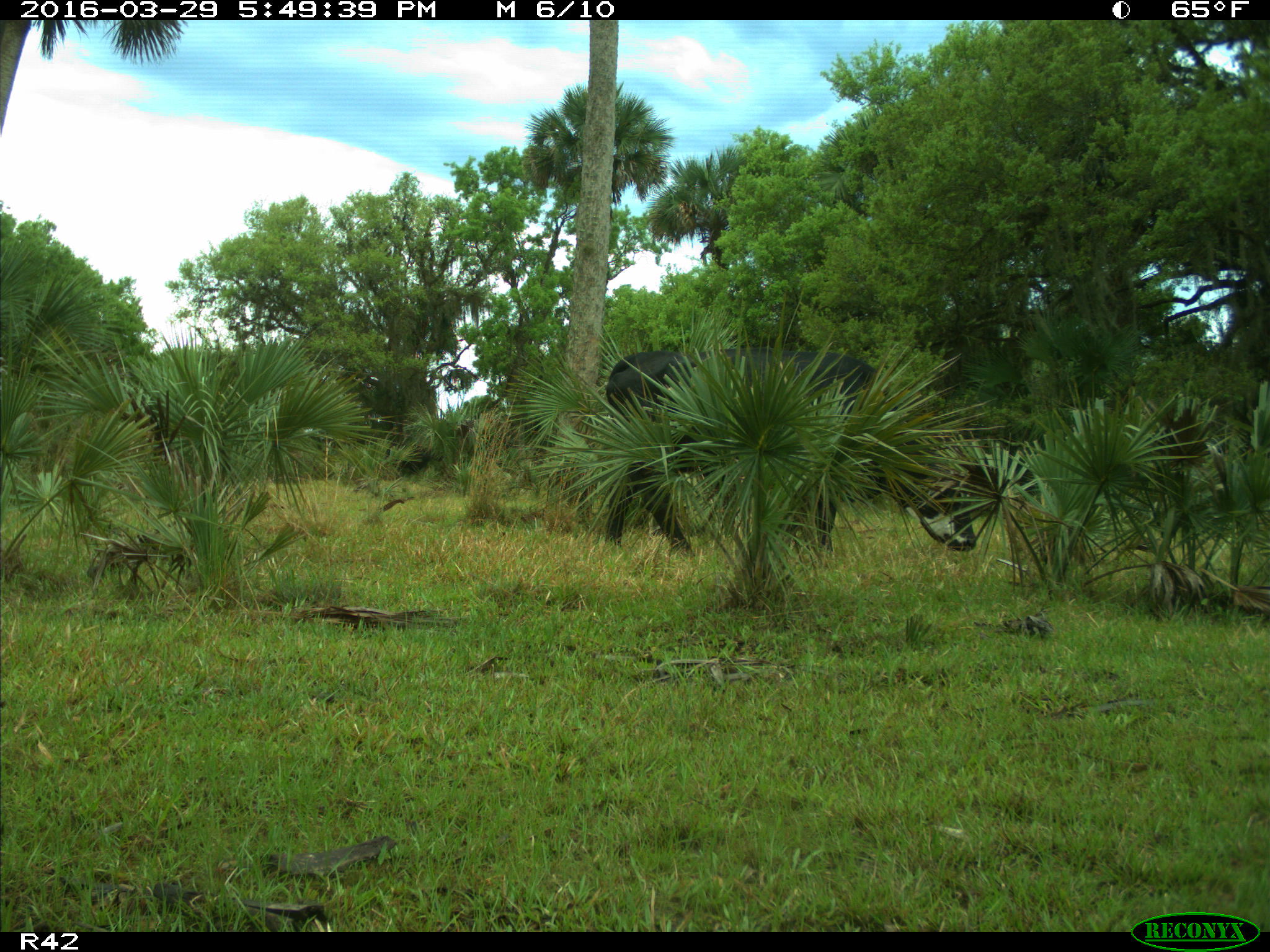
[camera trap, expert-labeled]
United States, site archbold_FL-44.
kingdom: Animalia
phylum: Chordata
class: Mammalia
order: Artiodactyla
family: Bovidae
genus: Bos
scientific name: Bos taurus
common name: domestic cow